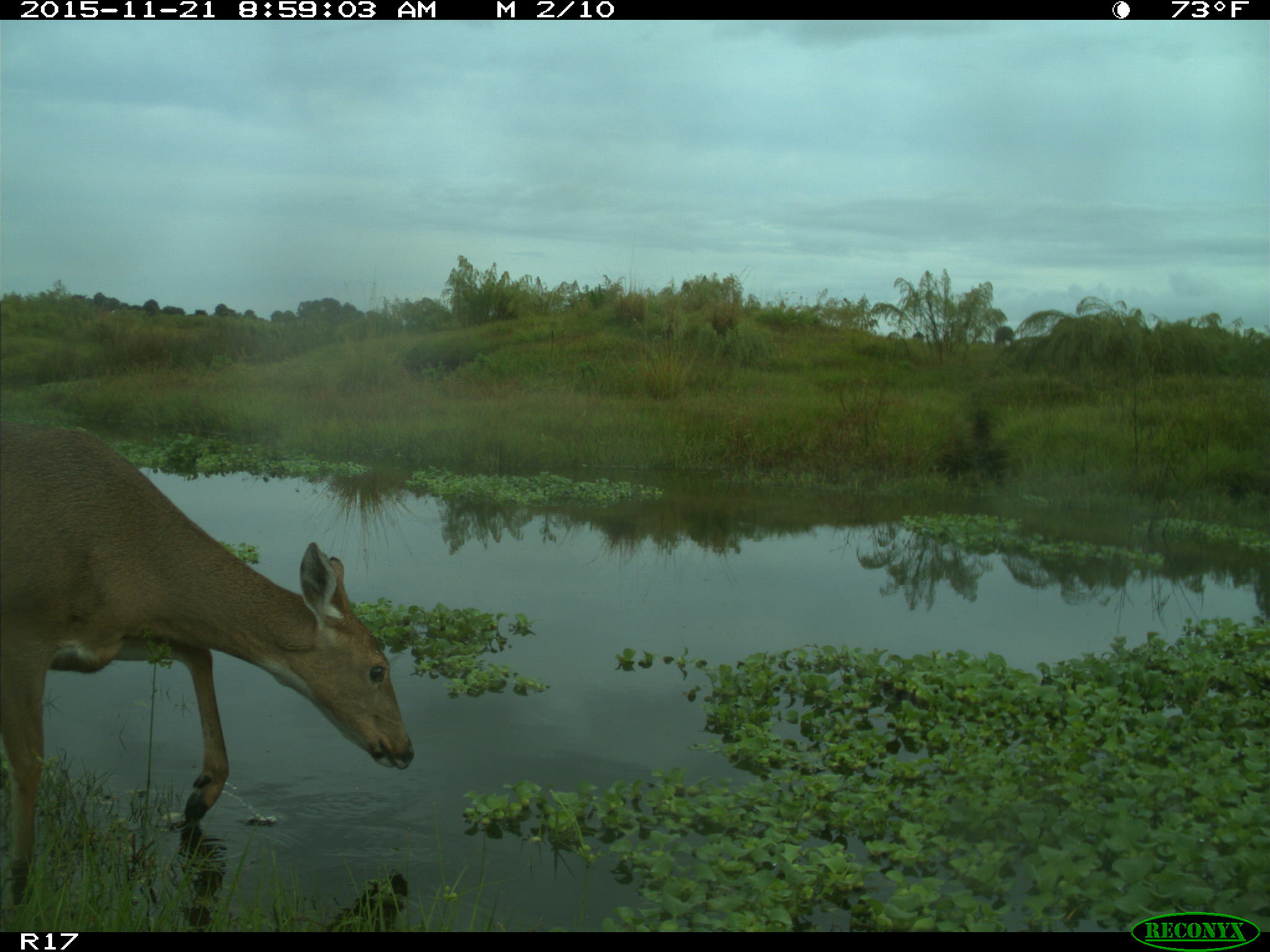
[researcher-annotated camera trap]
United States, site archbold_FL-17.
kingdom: Animalia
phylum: Chordata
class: Mammalia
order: Artiodactyla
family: Cervidae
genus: Odocoileus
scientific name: Odocoileus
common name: deer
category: unidentified deer